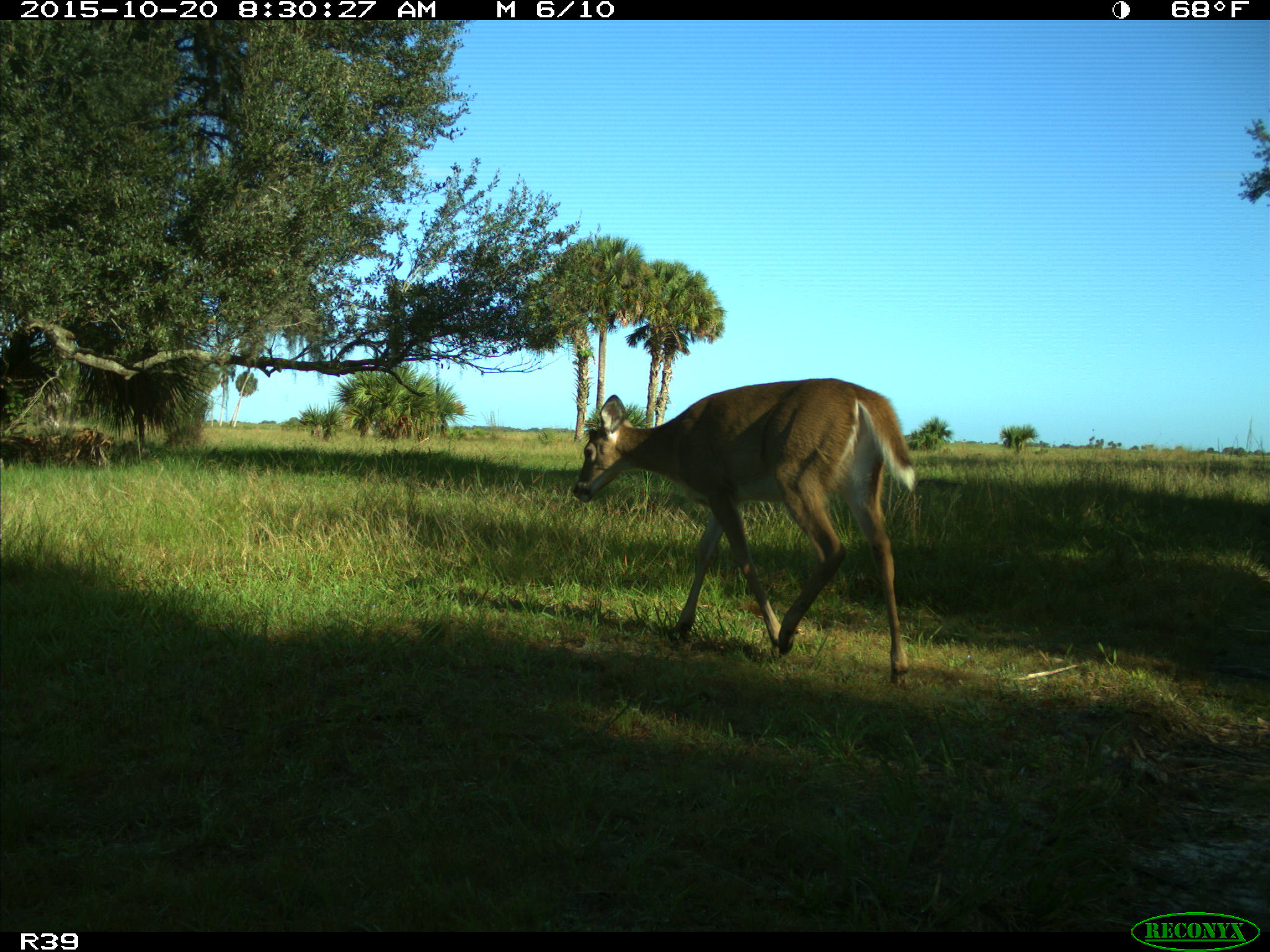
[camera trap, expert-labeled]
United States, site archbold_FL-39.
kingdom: Animalia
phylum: Chordata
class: Mammalia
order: Artiodactyla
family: Cervidae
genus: Odocoileus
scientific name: Odocoileus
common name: deer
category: unidentified deer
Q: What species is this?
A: Unidentified deer (deer) (Odocoileus).